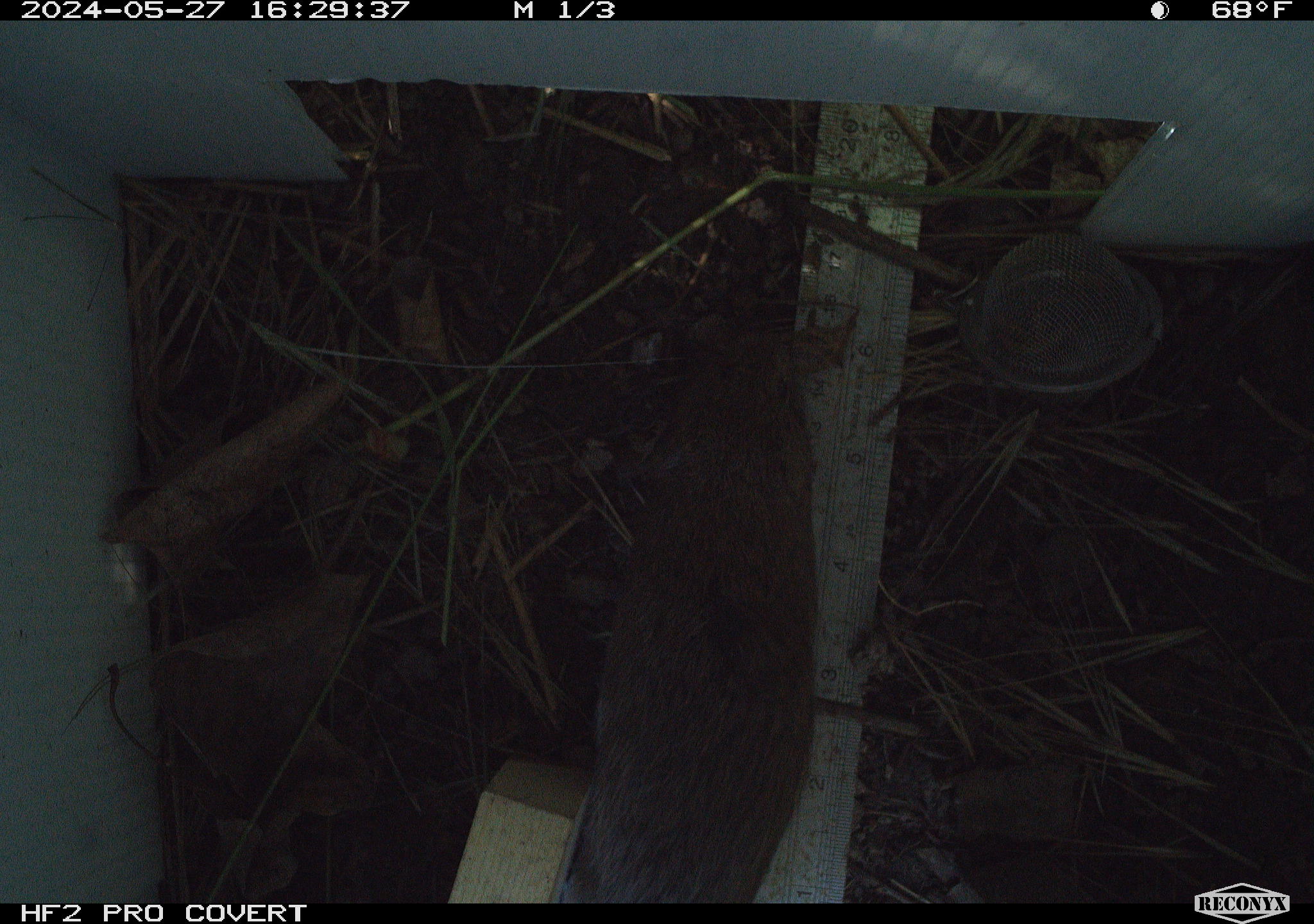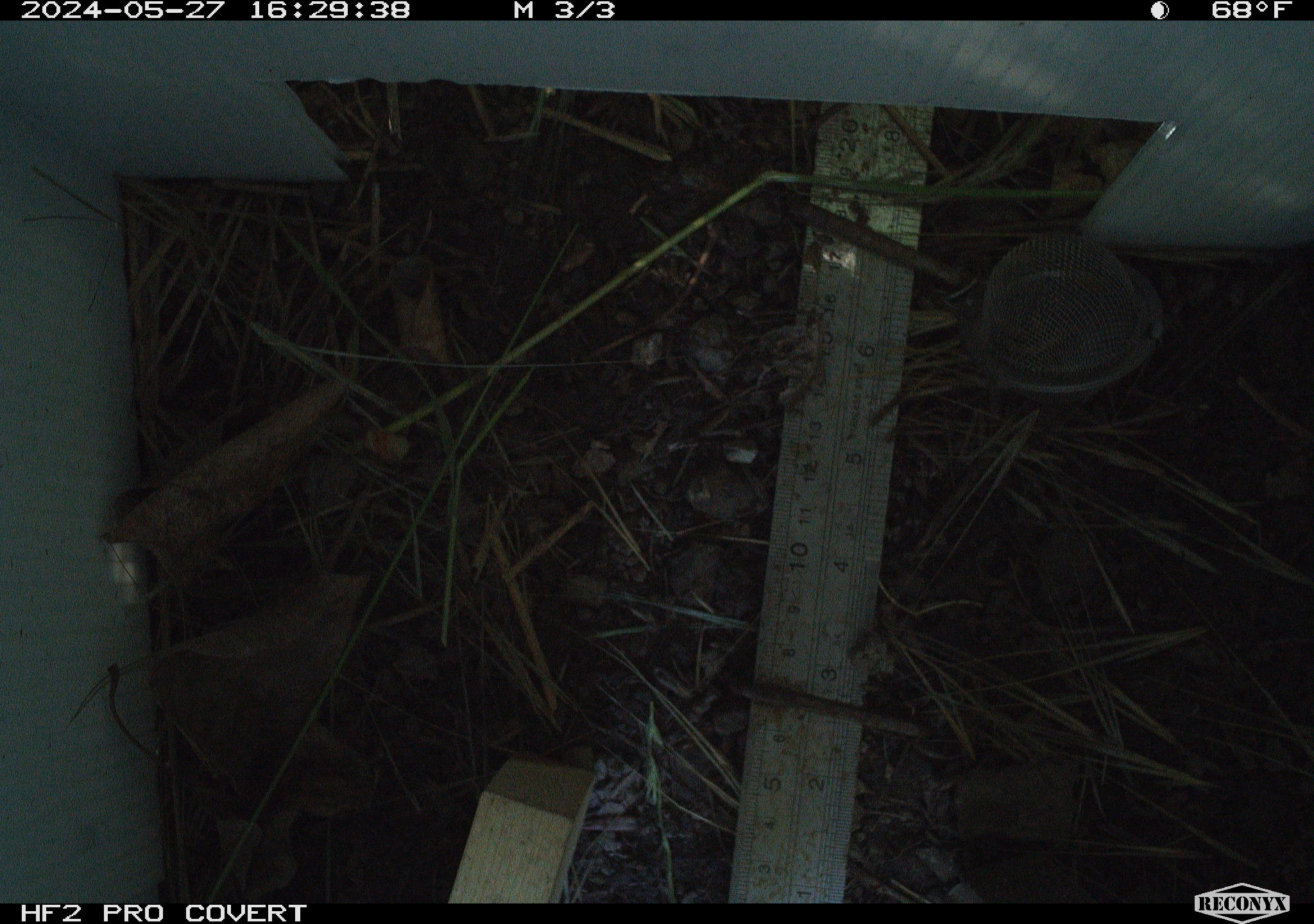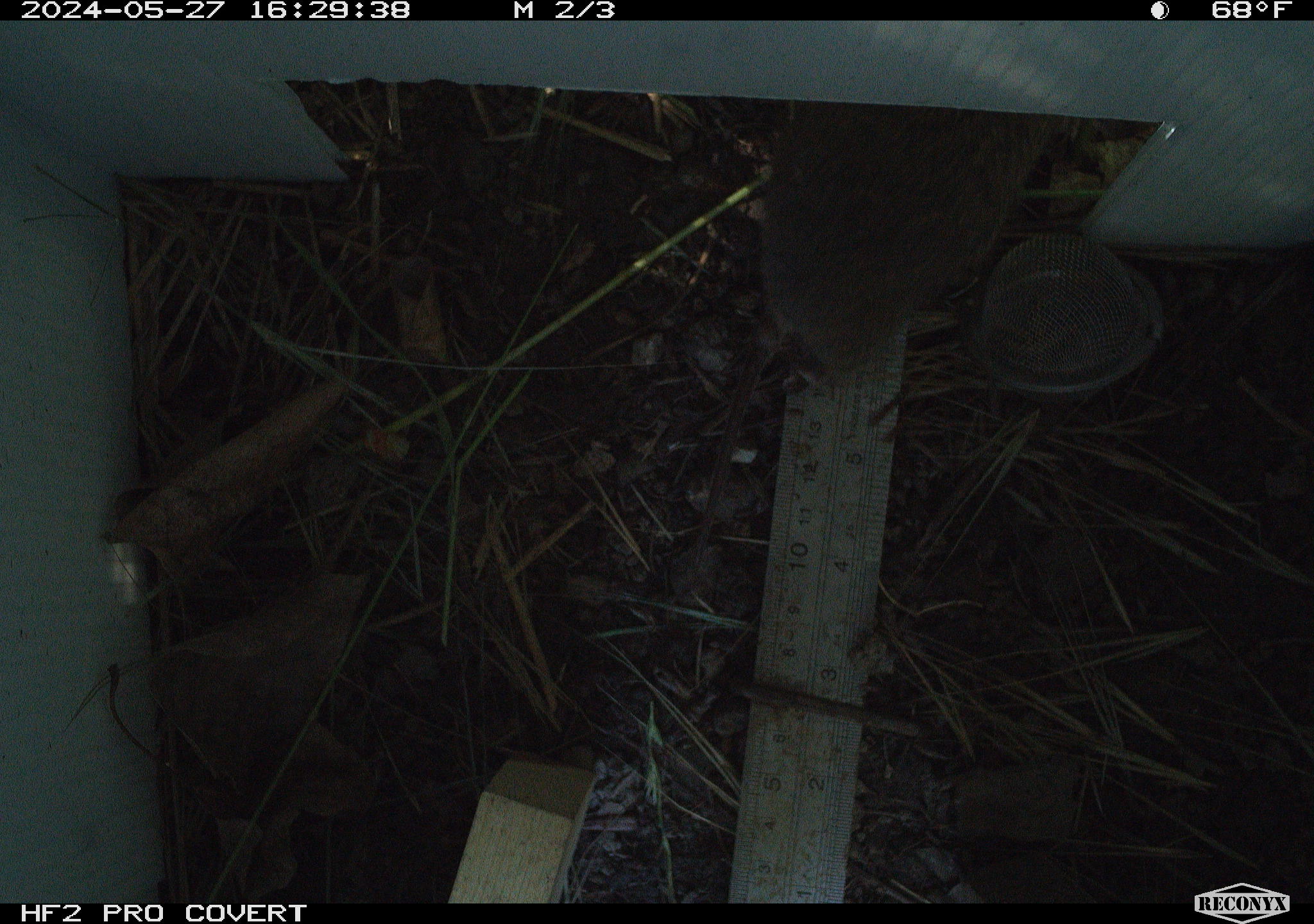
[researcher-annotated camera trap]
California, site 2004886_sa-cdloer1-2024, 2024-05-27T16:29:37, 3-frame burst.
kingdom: Animalia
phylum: Chordata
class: Mammalia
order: Rodentia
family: Cricetidae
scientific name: Arvicolinae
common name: voles, lemmings, and muskrats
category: arvicolinae subfamily